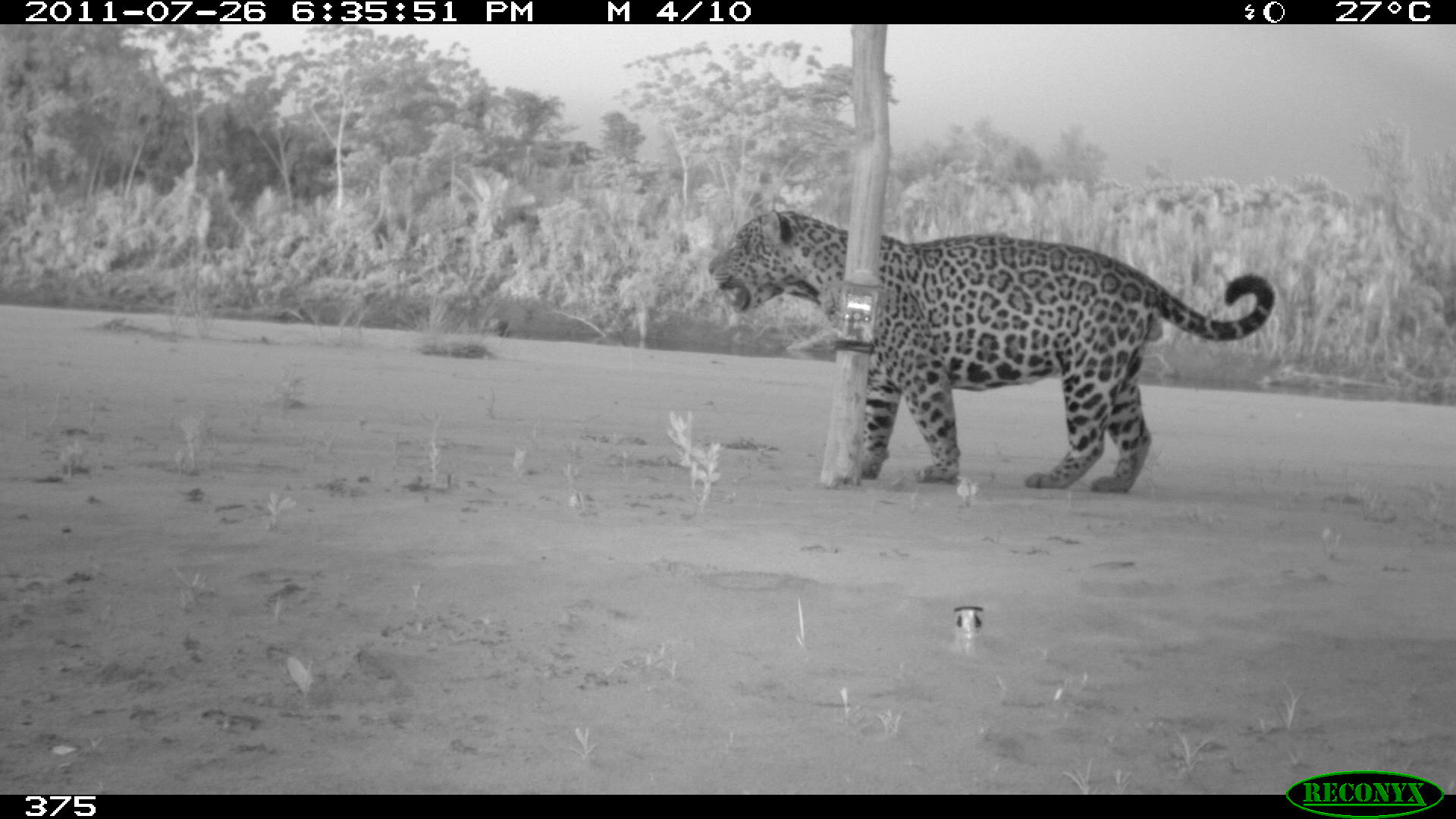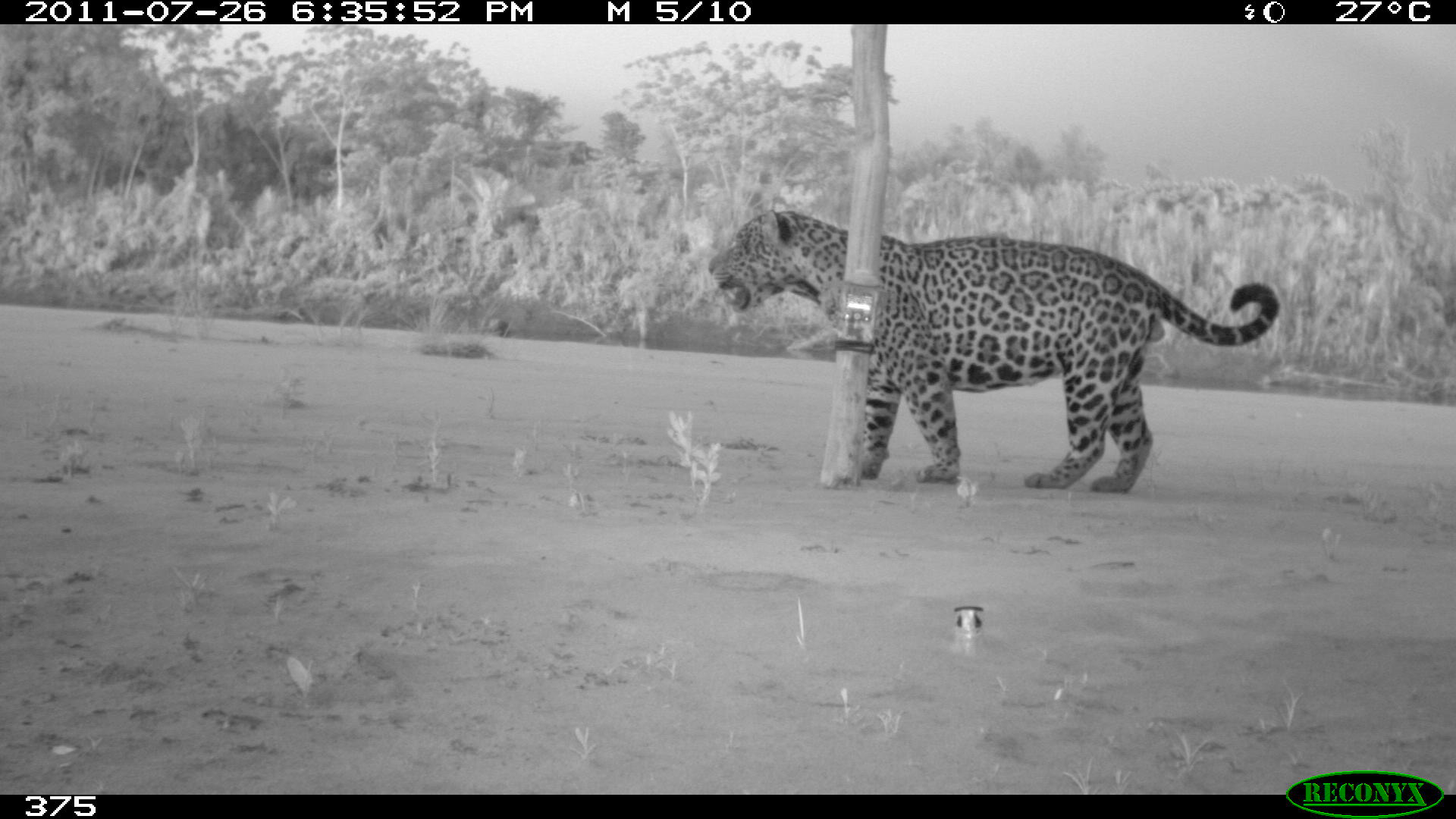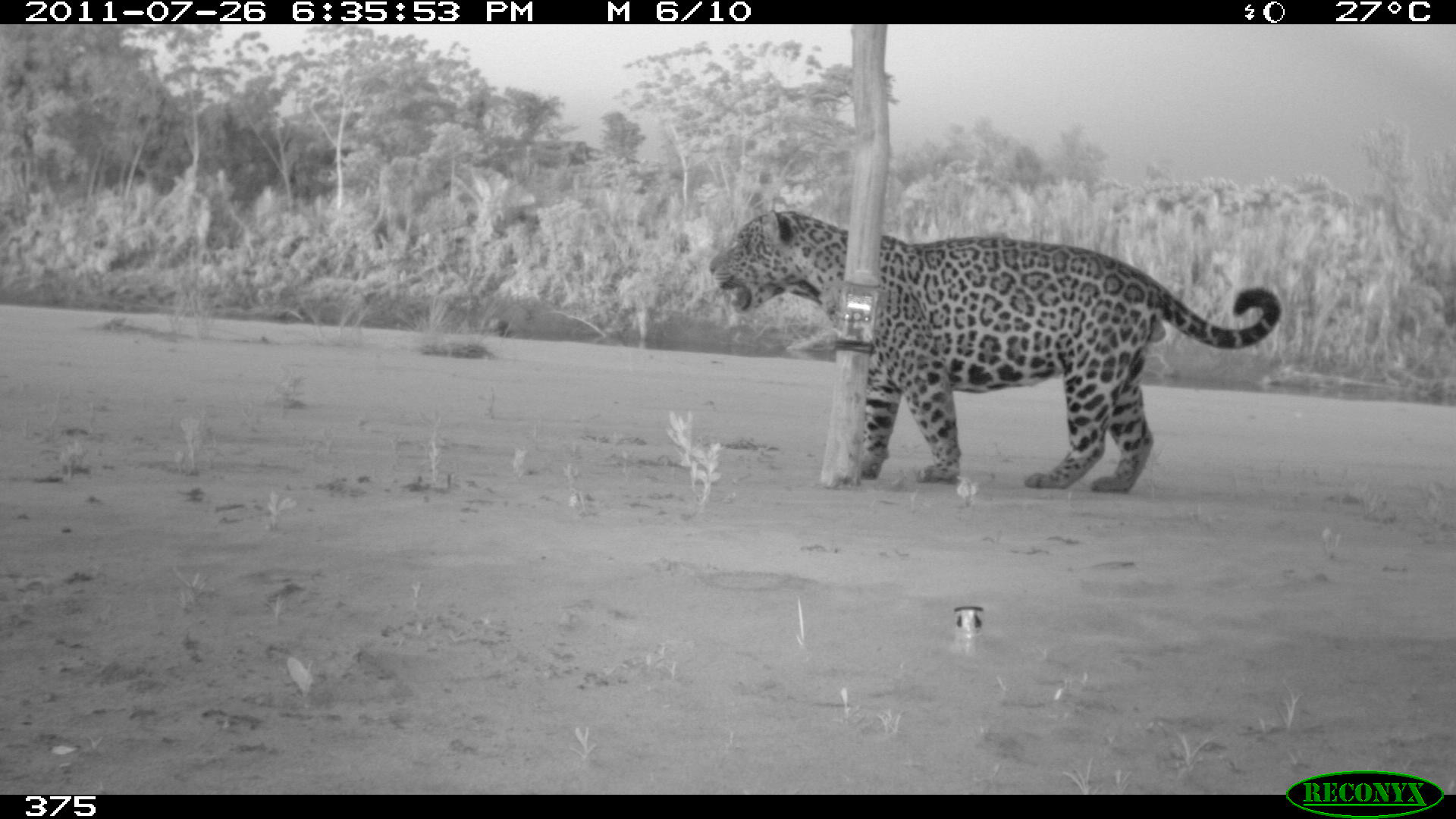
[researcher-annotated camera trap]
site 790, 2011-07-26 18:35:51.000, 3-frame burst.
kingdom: Animalia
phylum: Chordata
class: Mammalia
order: Carnivora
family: Felidae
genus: Panthera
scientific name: Panthera onca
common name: jaguar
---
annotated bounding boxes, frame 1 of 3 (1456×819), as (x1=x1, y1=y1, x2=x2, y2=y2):
panthera onca: (x1=707, y1=209, x2=1273, y2=491)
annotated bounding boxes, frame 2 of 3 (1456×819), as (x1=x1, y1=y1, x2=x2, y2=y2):
panthera onca: (x1=709, y1=209, x2=1277, y2=491)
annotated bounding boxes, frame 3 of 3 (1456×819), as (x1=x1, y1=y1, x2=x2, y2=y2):
panthera onca: (x1=709, y1=209, x2=1277, y2=491)